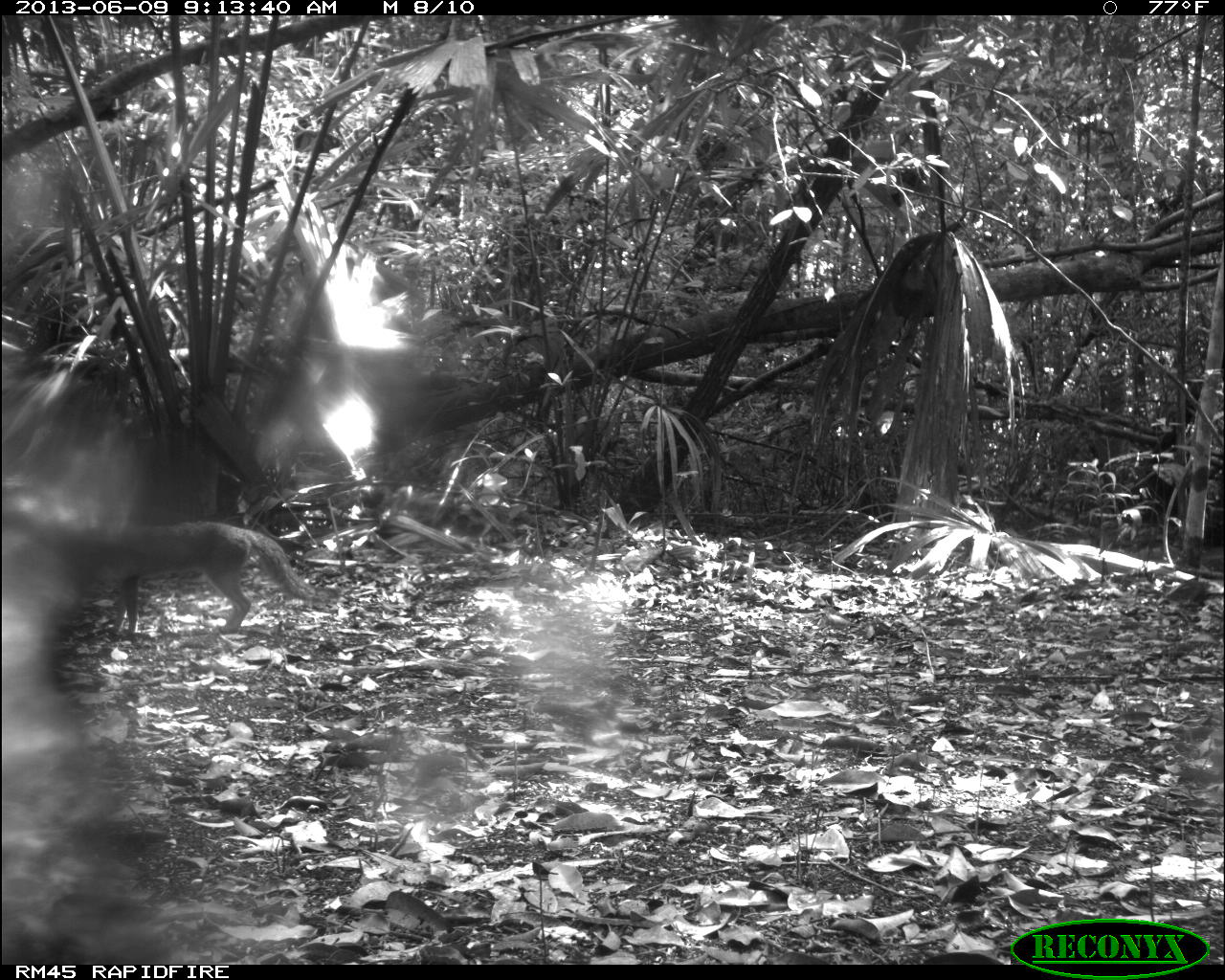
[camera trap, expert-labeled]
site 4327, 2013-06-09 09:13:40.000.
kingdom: Animalia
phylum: Chordata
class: Mammalia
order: Carnivora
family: Canidae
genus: Urocyon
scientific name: Urocyon cinereoargenteus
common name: gray fox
Urocyon cinereoargenteus (gray fox), count 1.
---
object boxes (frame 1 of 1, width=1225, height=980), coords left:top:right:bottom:
urocyon cinereoargenteus: 67:519:339:636